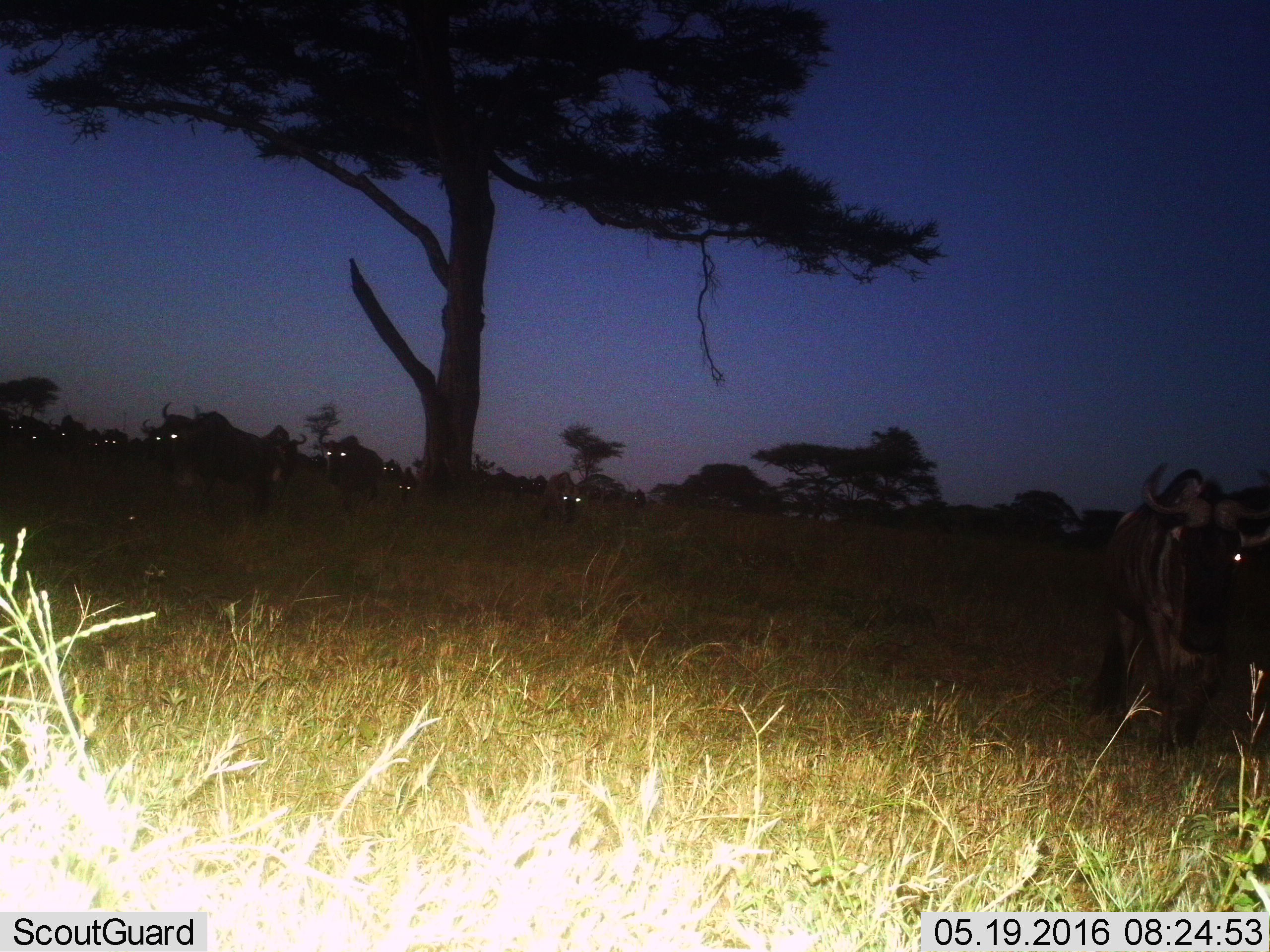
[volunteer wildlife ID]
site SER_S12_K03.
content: unidentified animal